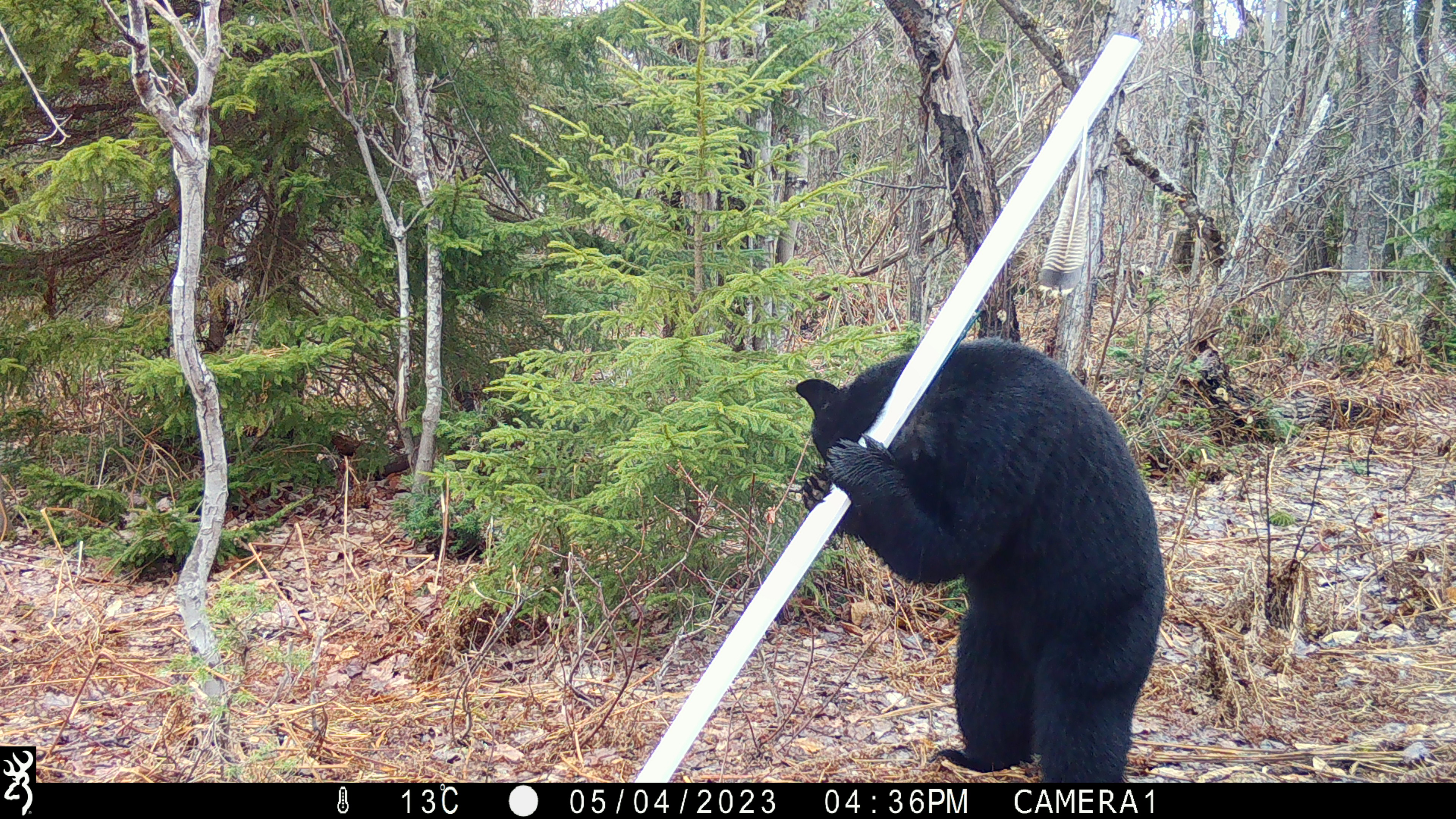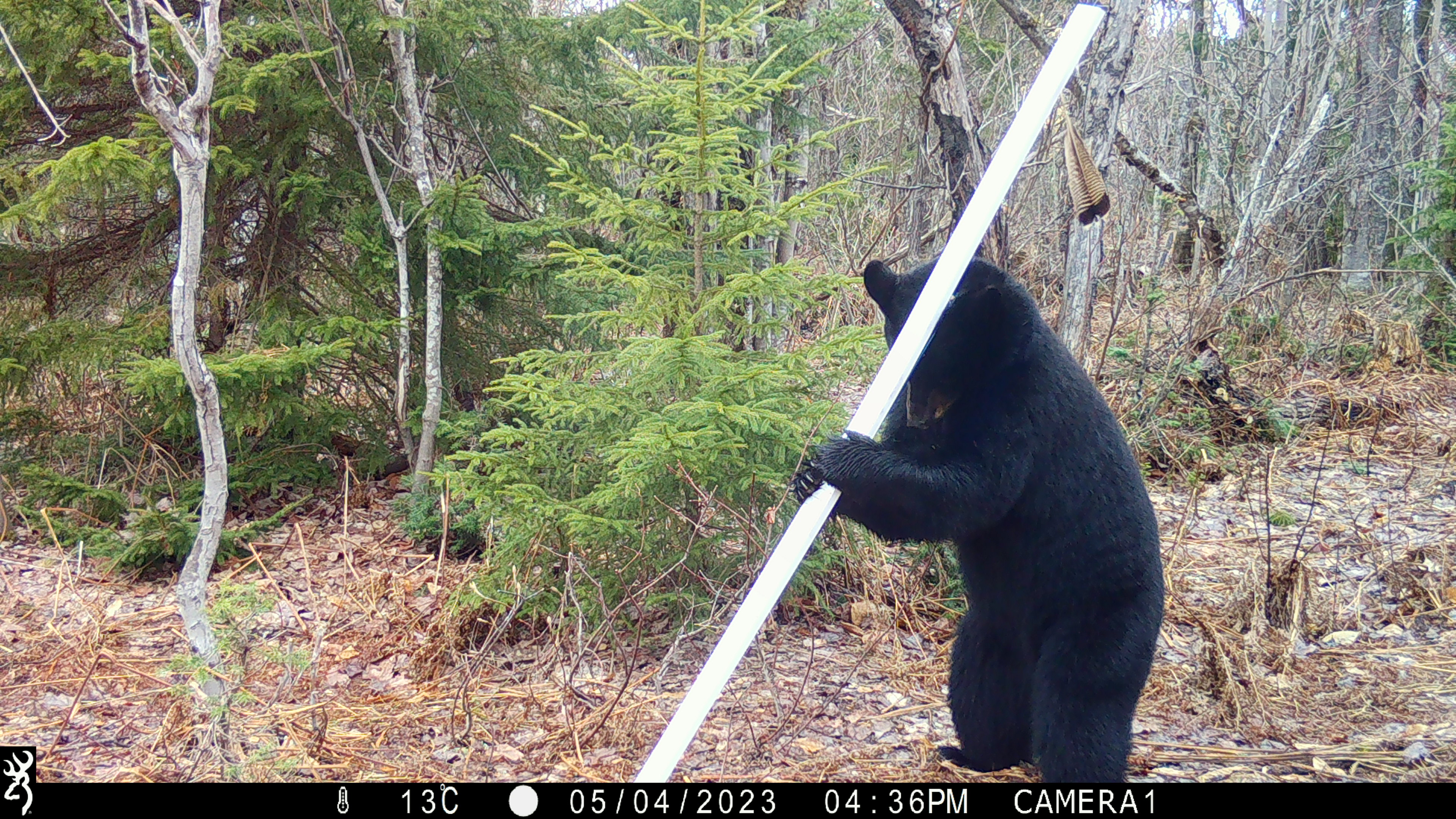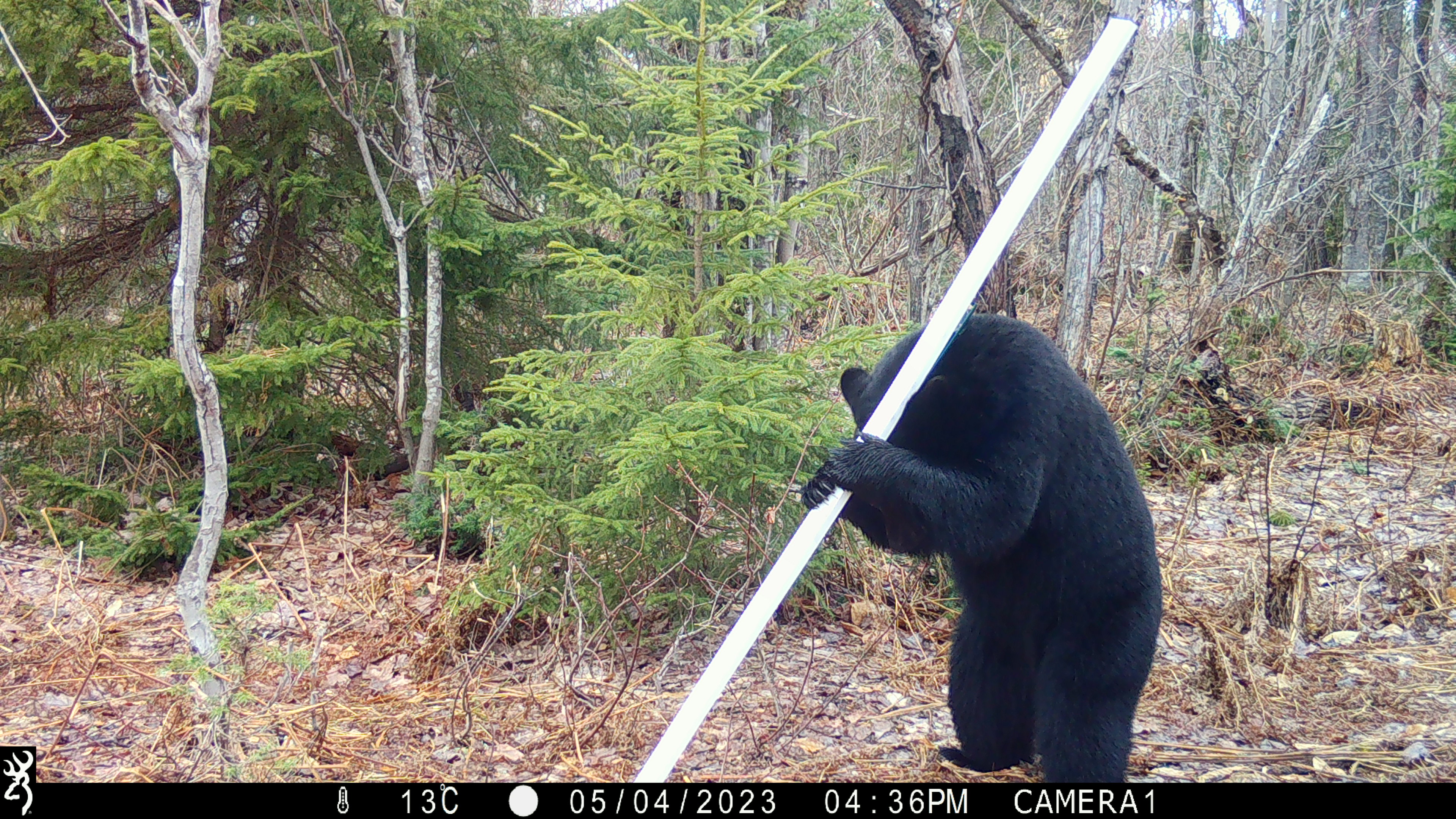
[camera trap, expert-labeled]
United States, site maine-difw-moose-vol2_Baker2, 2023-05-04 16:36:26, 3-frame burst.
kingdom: Animalia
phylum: Chordata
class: Mammalia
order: Carnivora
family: Ursidae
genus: Ursus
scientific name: Ursus americanus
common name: black bear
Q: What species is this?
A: Black bear (Ursus americanus).